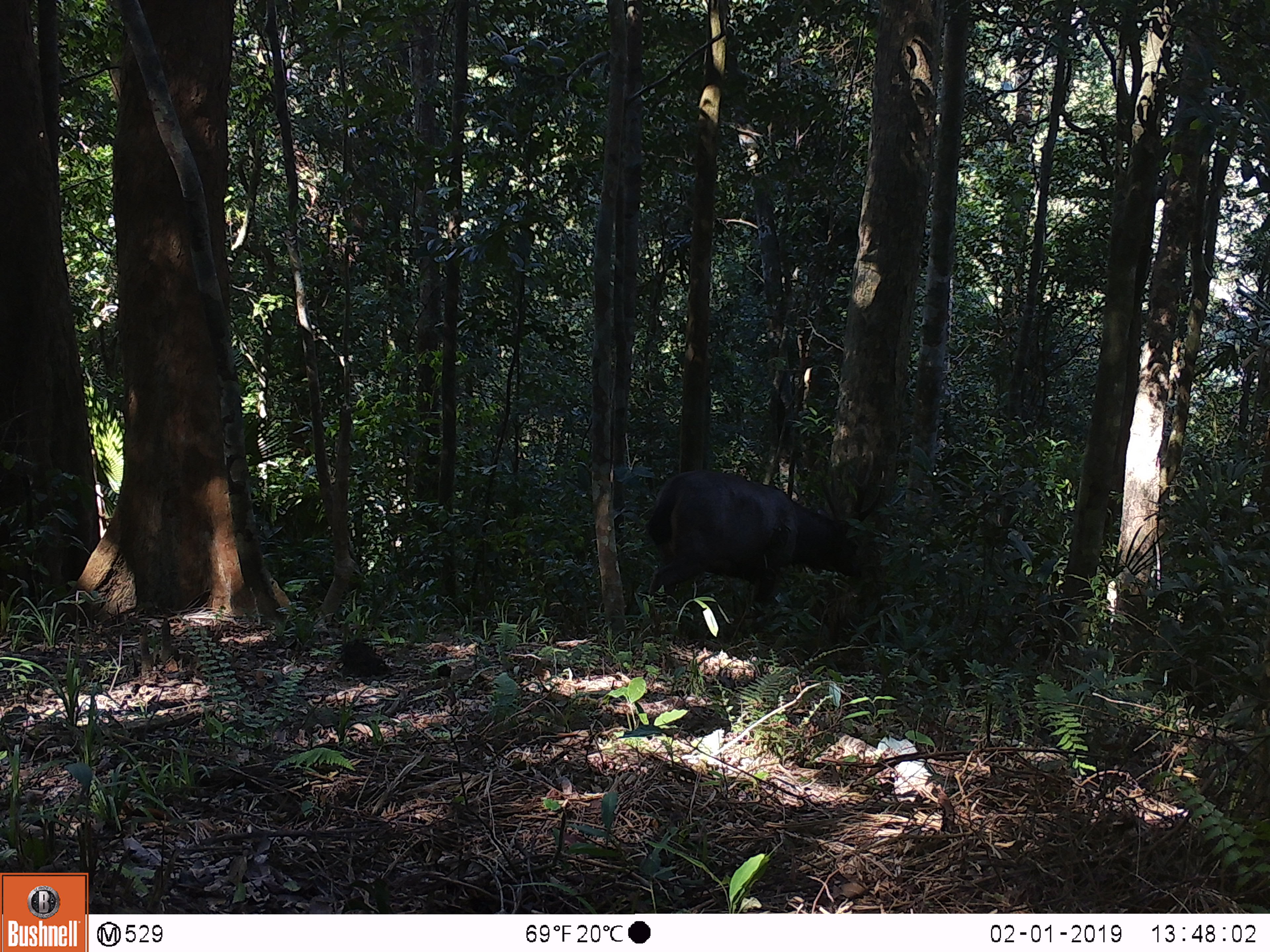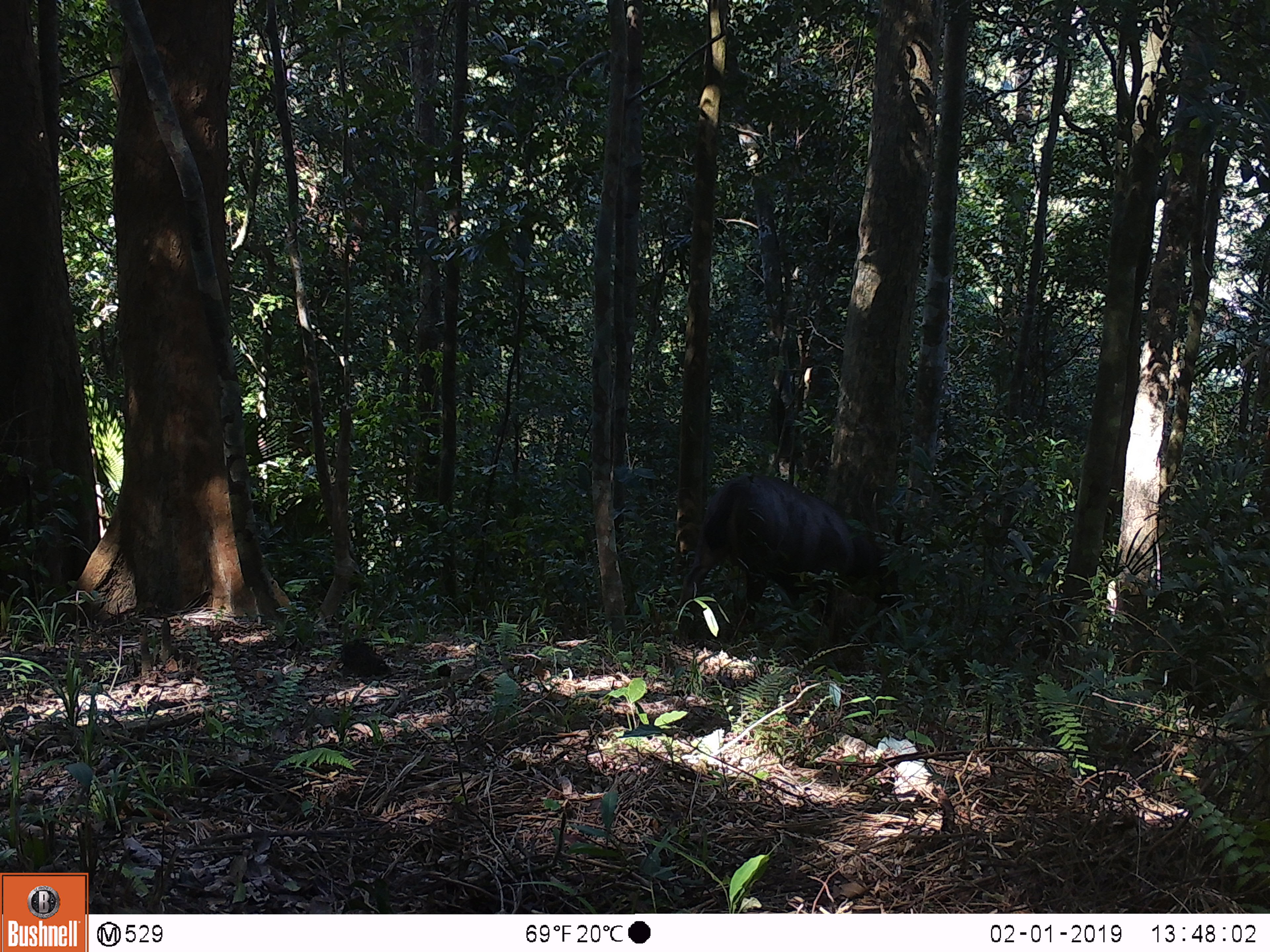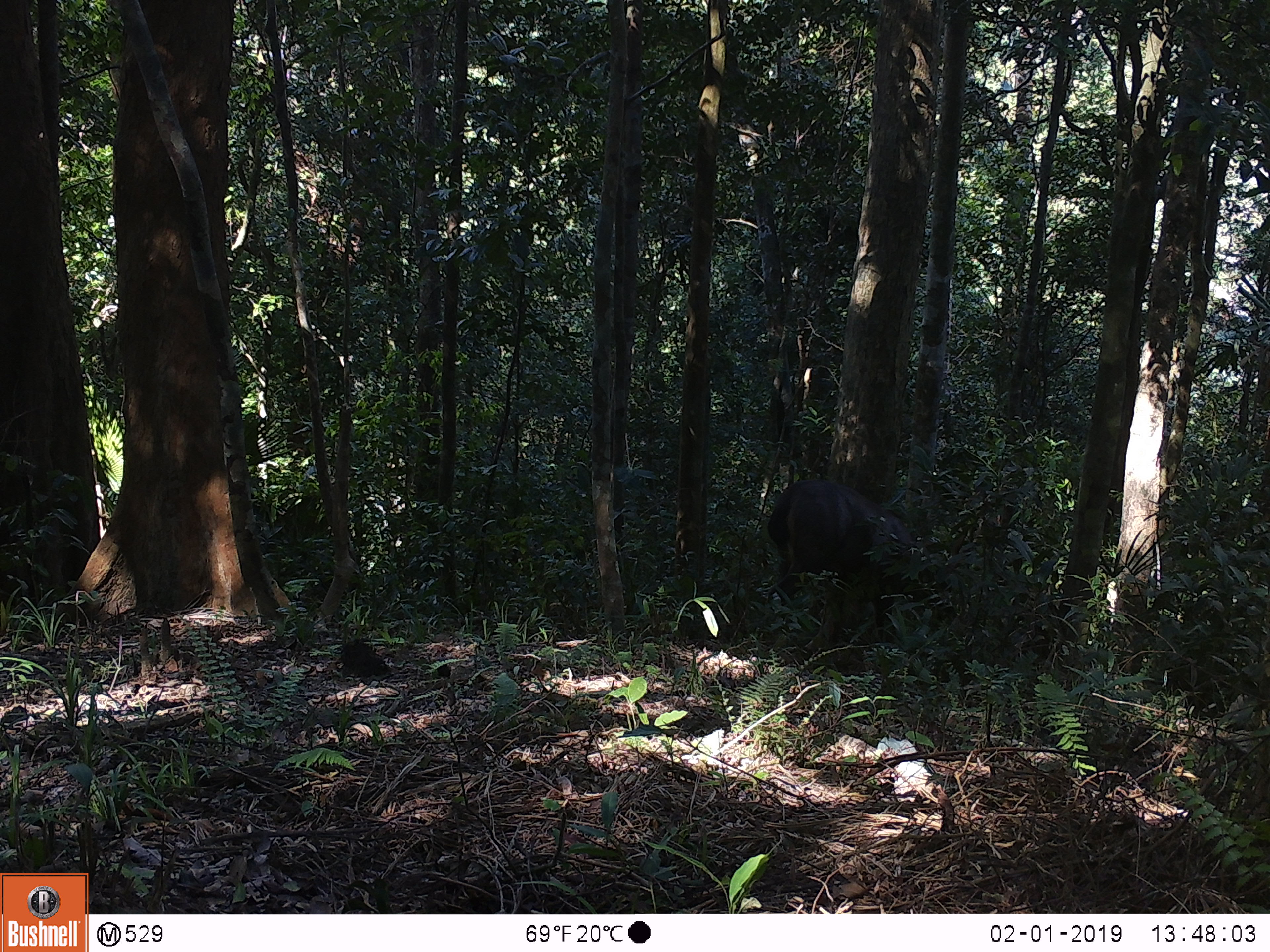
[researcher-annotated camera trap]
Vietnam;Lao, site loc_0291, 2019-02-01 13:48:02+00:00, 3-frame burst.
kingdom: Animalia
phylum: Chordata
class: Mammalia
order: Artiodactyla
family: Cervidae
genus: Rusa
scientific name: Rusa unicolor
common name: sambar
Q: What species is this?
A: Sambar (Rusa unicolor).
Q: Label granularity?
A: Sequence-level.